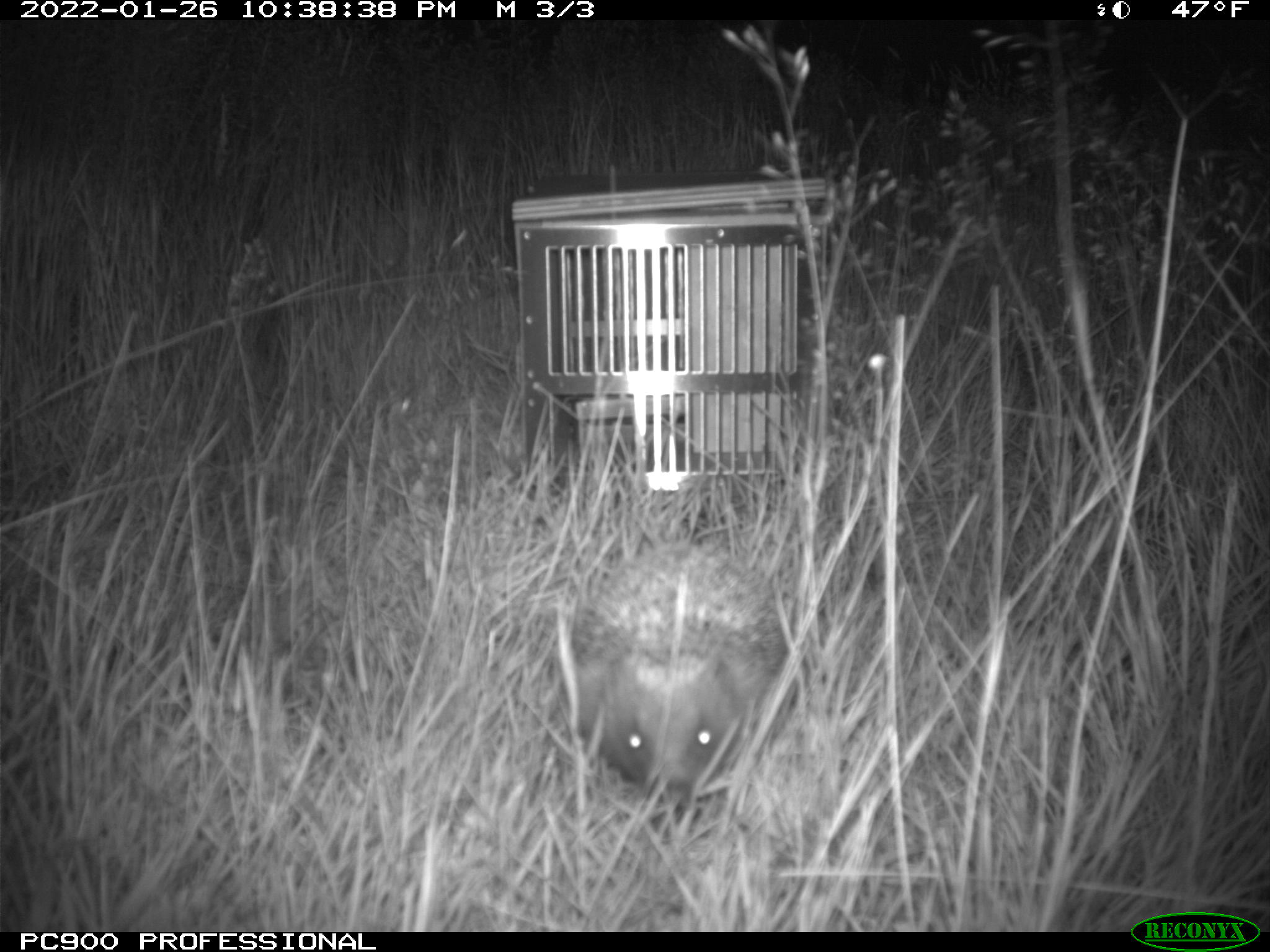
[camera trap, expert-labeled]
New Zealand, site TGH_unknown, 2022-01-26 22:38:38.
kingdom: Animalia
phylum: Chordata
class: Mammalia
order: Eulipotyphla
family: Erinaceidae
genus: Erinaceus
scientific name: Erinaceus europaeus europaeus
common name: european hedgehog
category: hedgehog